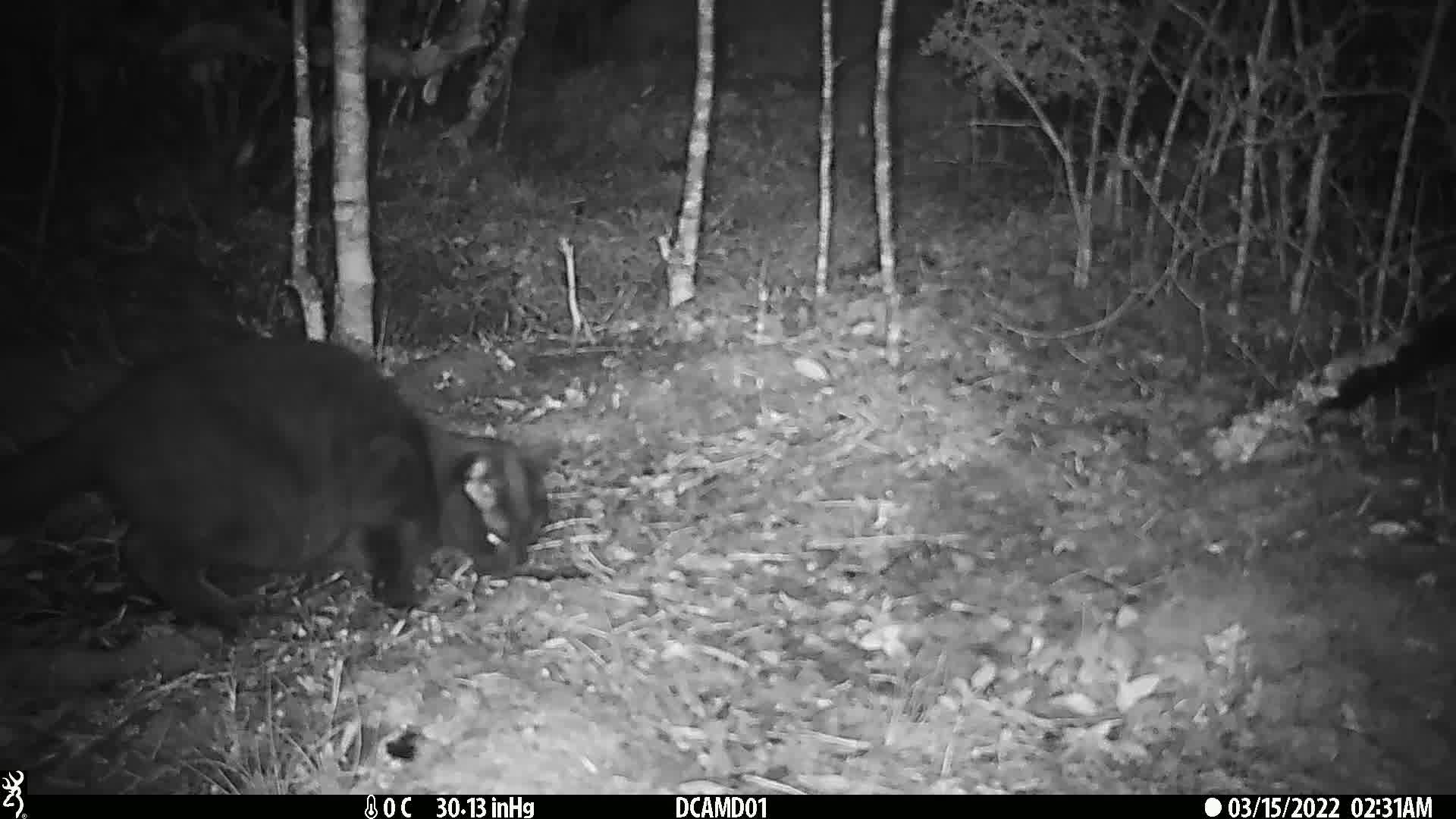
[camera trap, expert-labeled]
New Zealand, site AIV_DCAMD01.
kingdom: Animalia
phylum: Chordata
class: Mammalia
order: Carnivora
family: Felidae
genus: Felis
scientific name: Felis catus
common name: domestic cat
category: cat